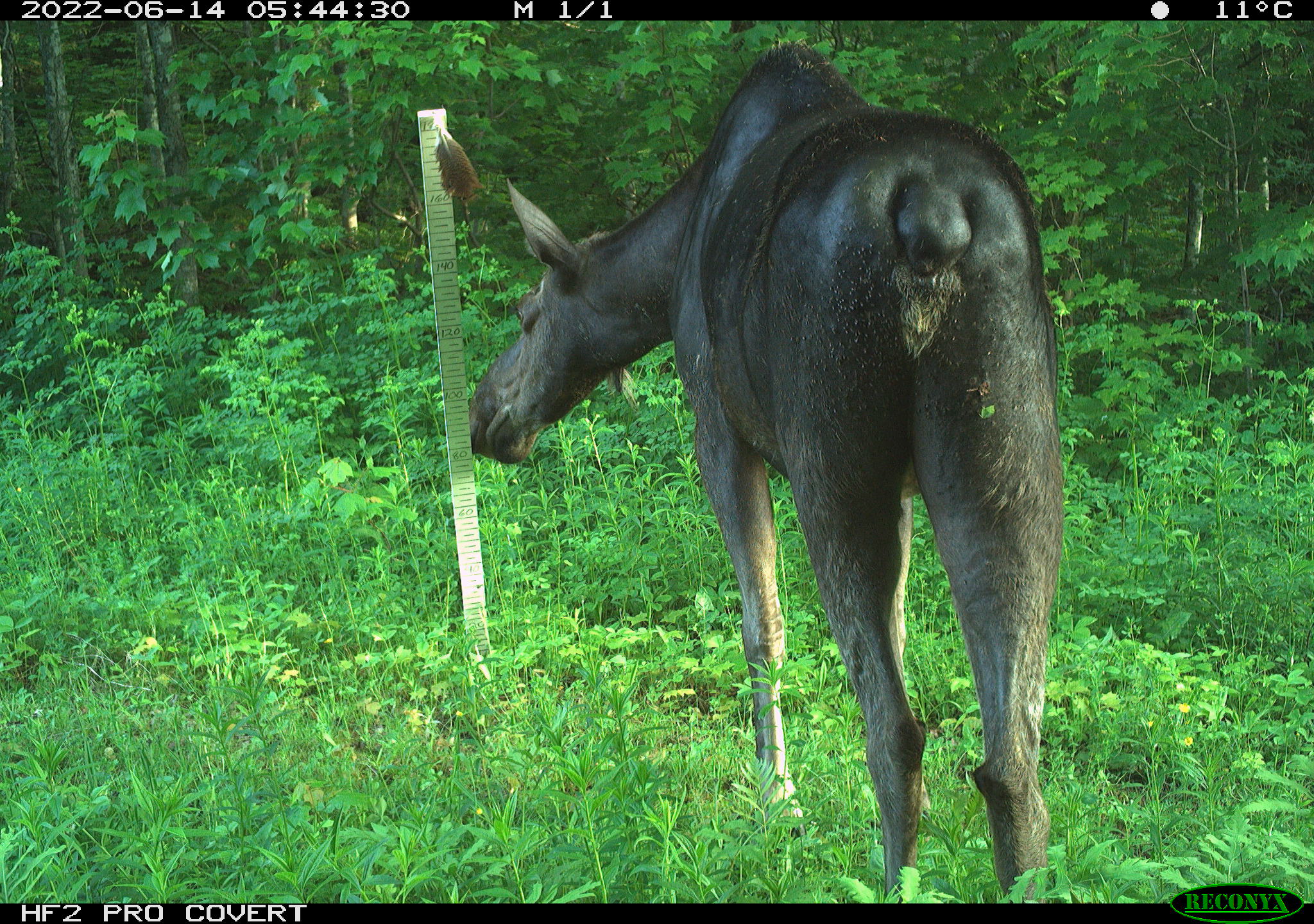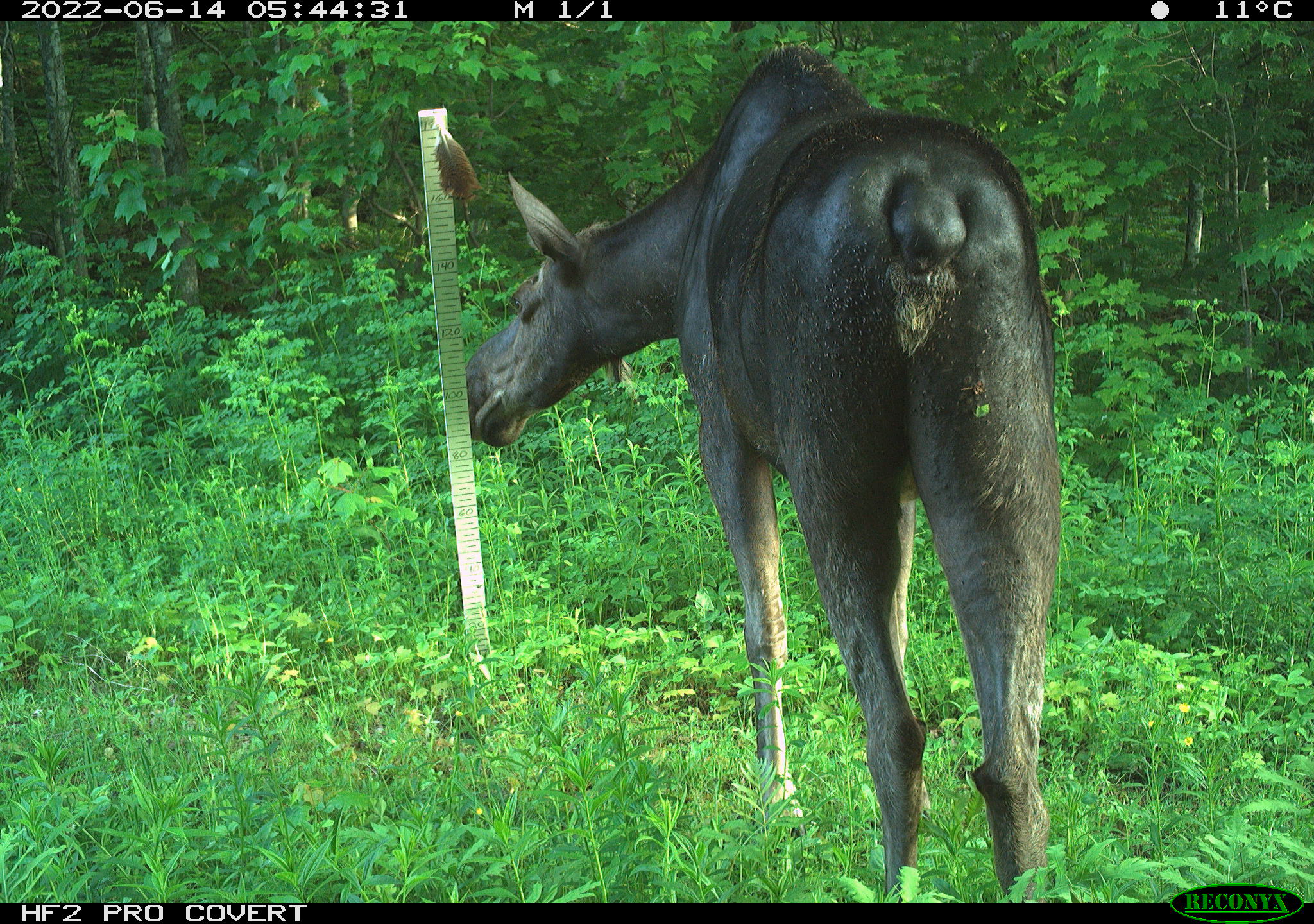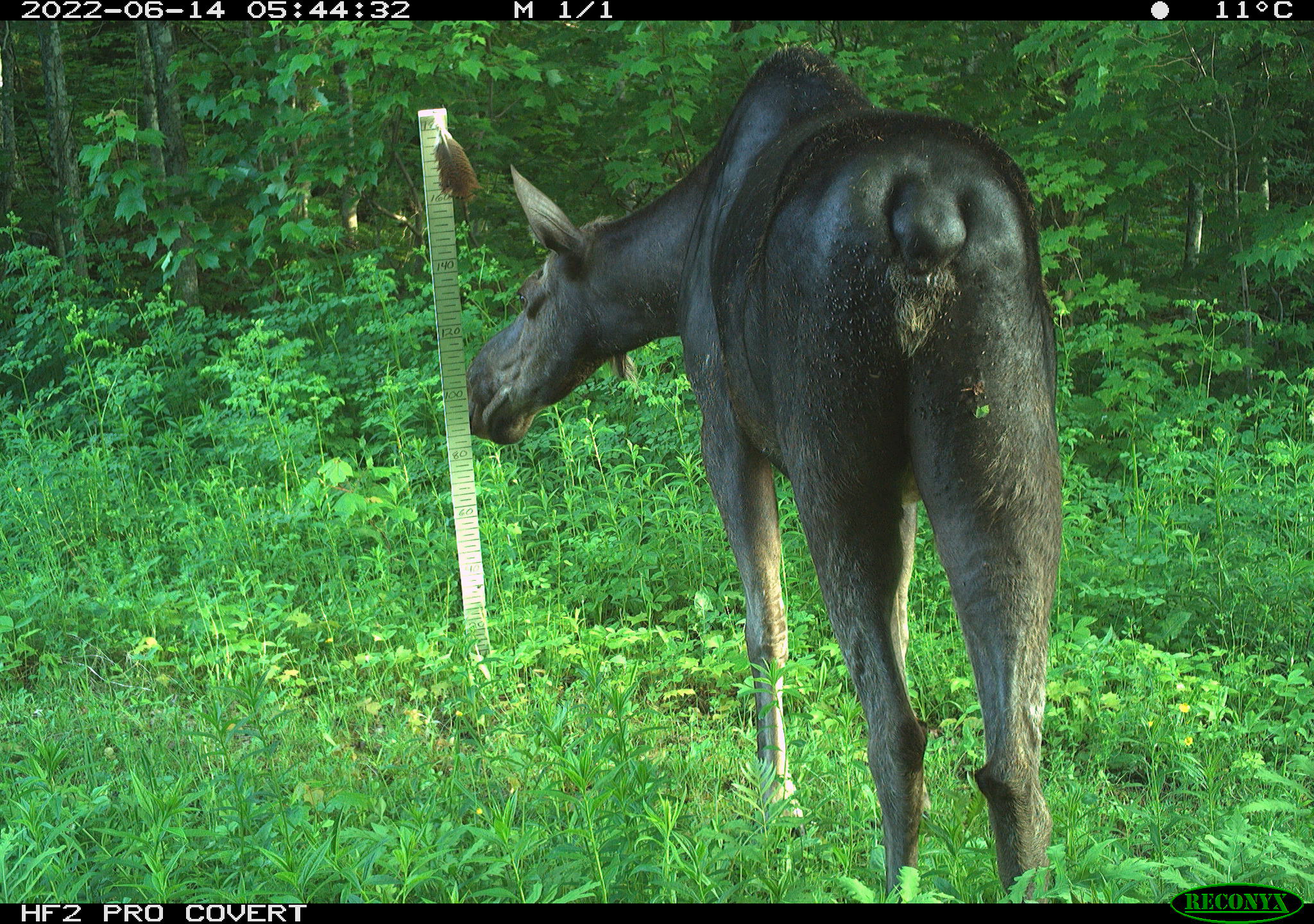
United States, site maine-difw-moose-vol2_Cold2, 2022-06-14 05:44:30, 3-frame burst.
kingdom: Animalia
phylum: Chordata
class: Mammalia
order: Artiodactyla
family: Cervidae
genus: Alces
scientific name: Alces alces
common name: moose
Moose (Alces alces).